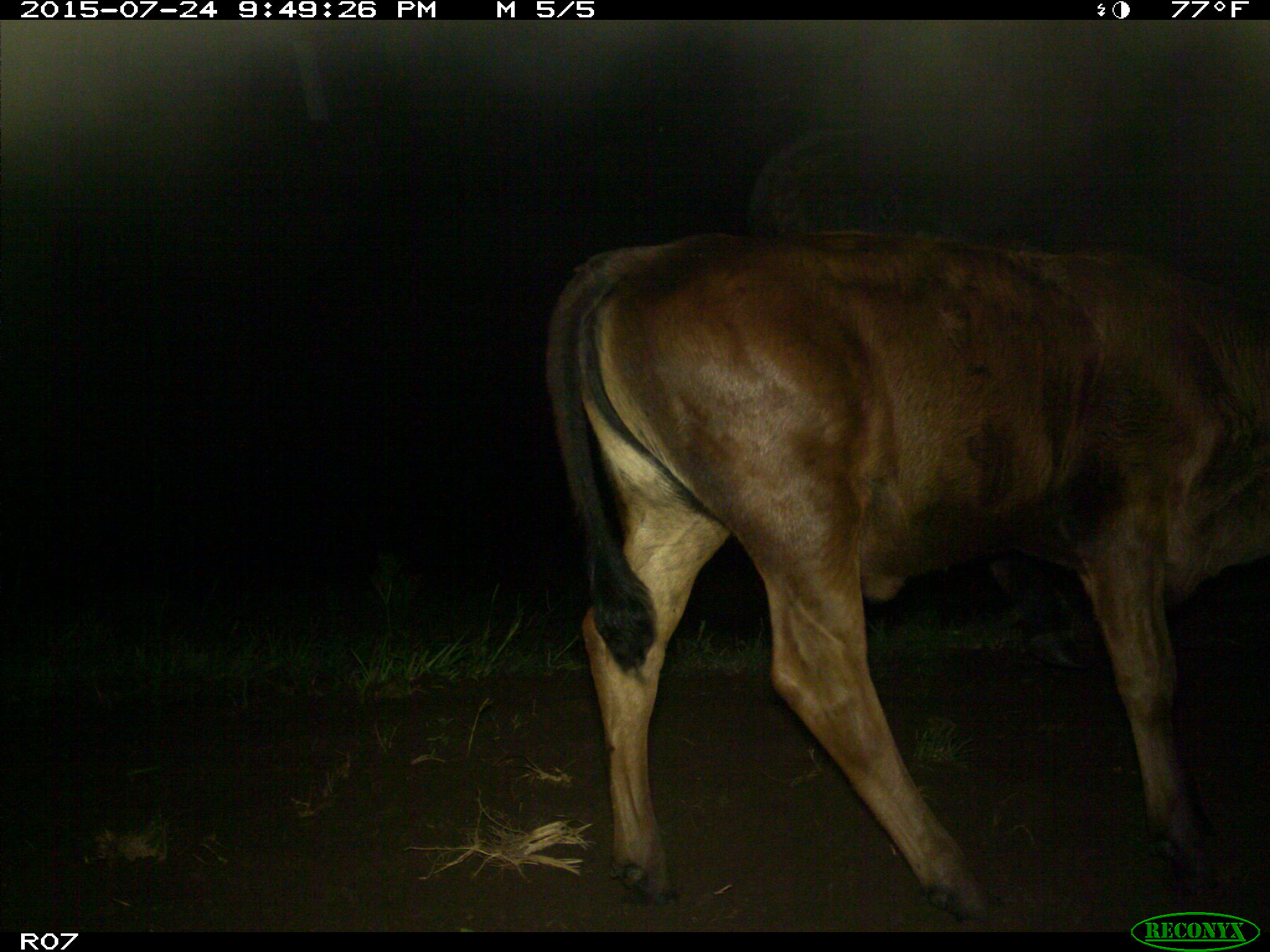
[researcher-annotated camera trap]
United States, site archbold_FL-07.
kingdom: Animalia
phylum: Chordata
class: Mammalia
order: Artiodactyla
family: Bovidae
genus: Bos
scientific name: Bos taurus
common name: domestic cow